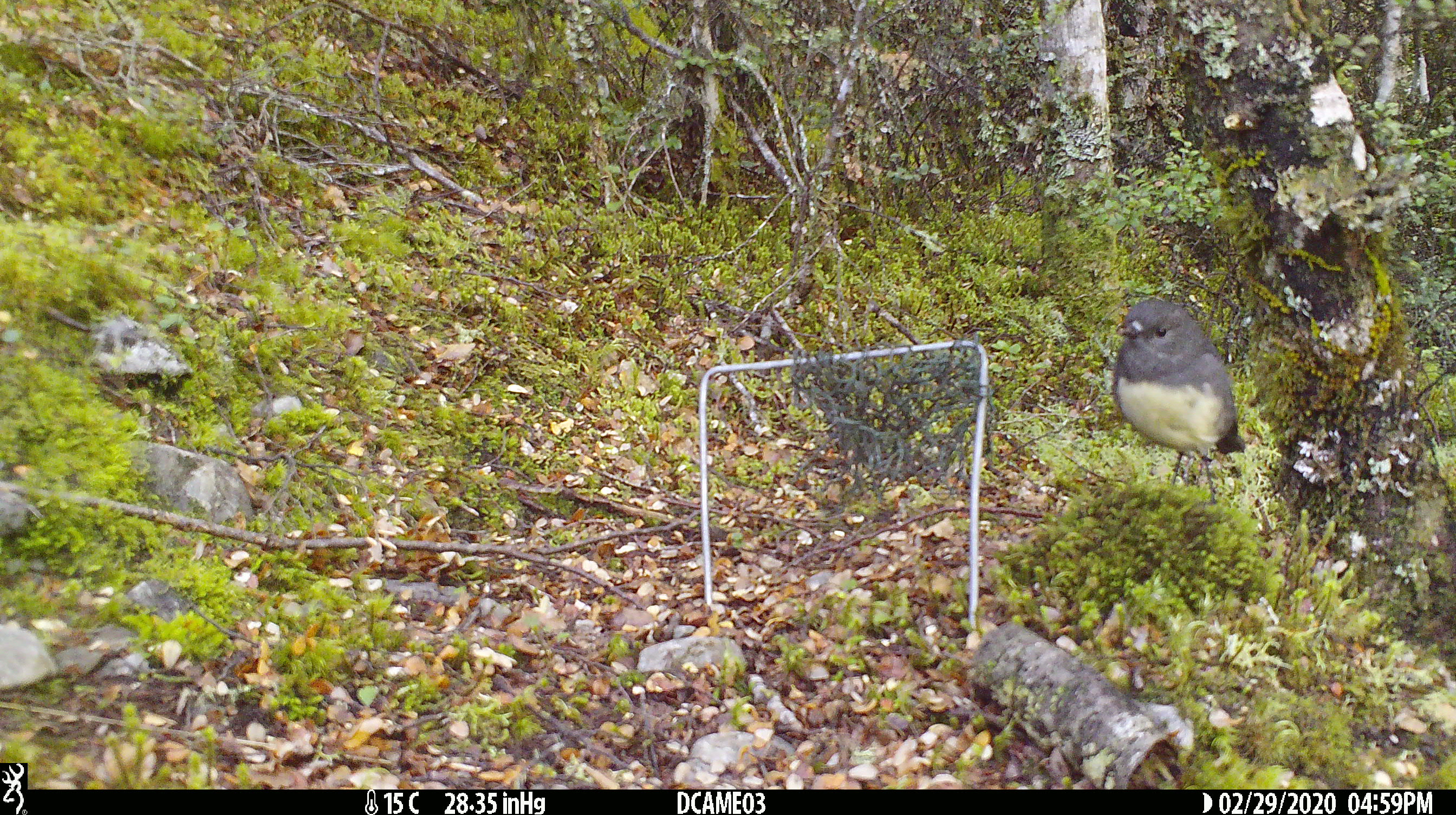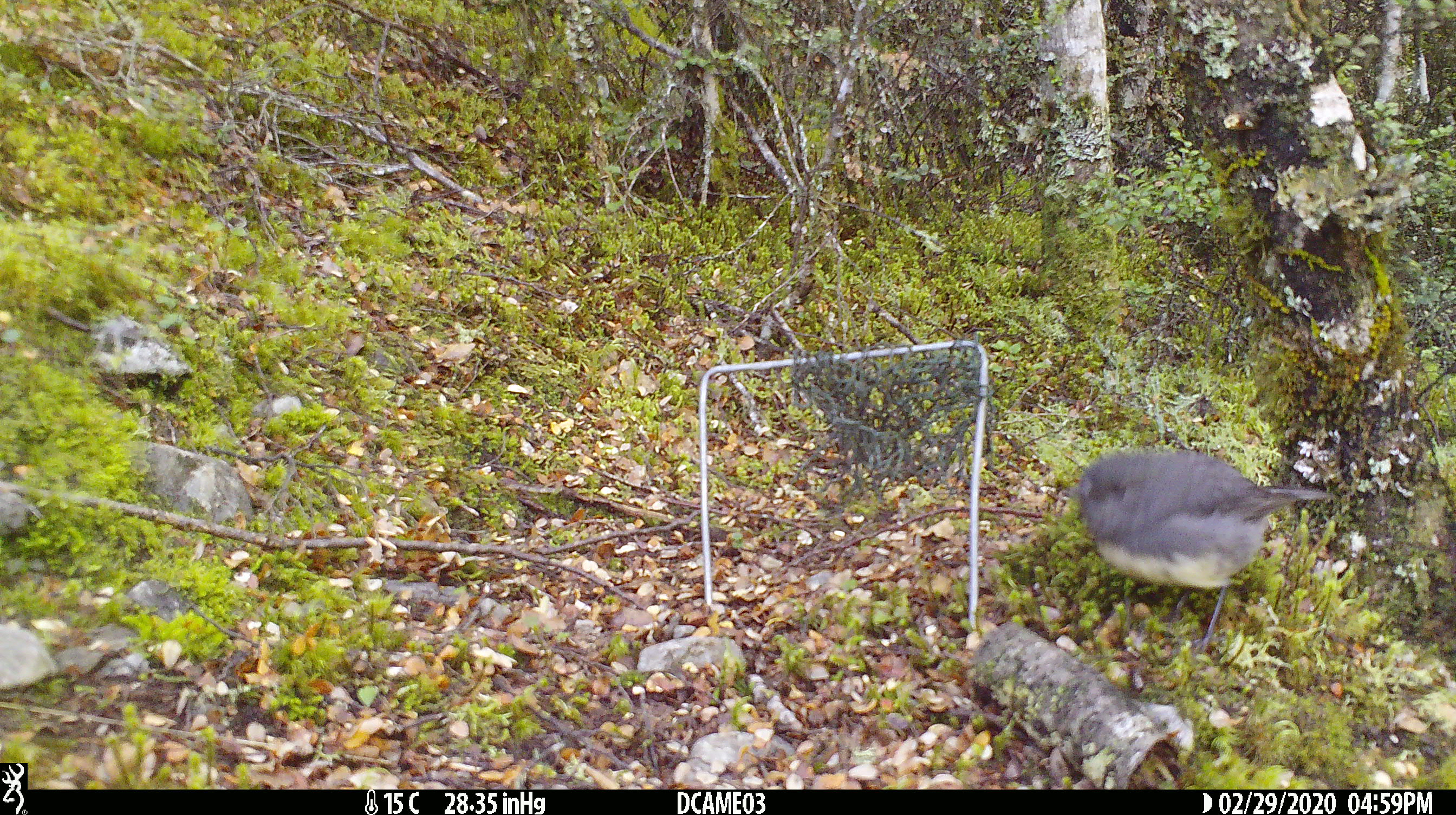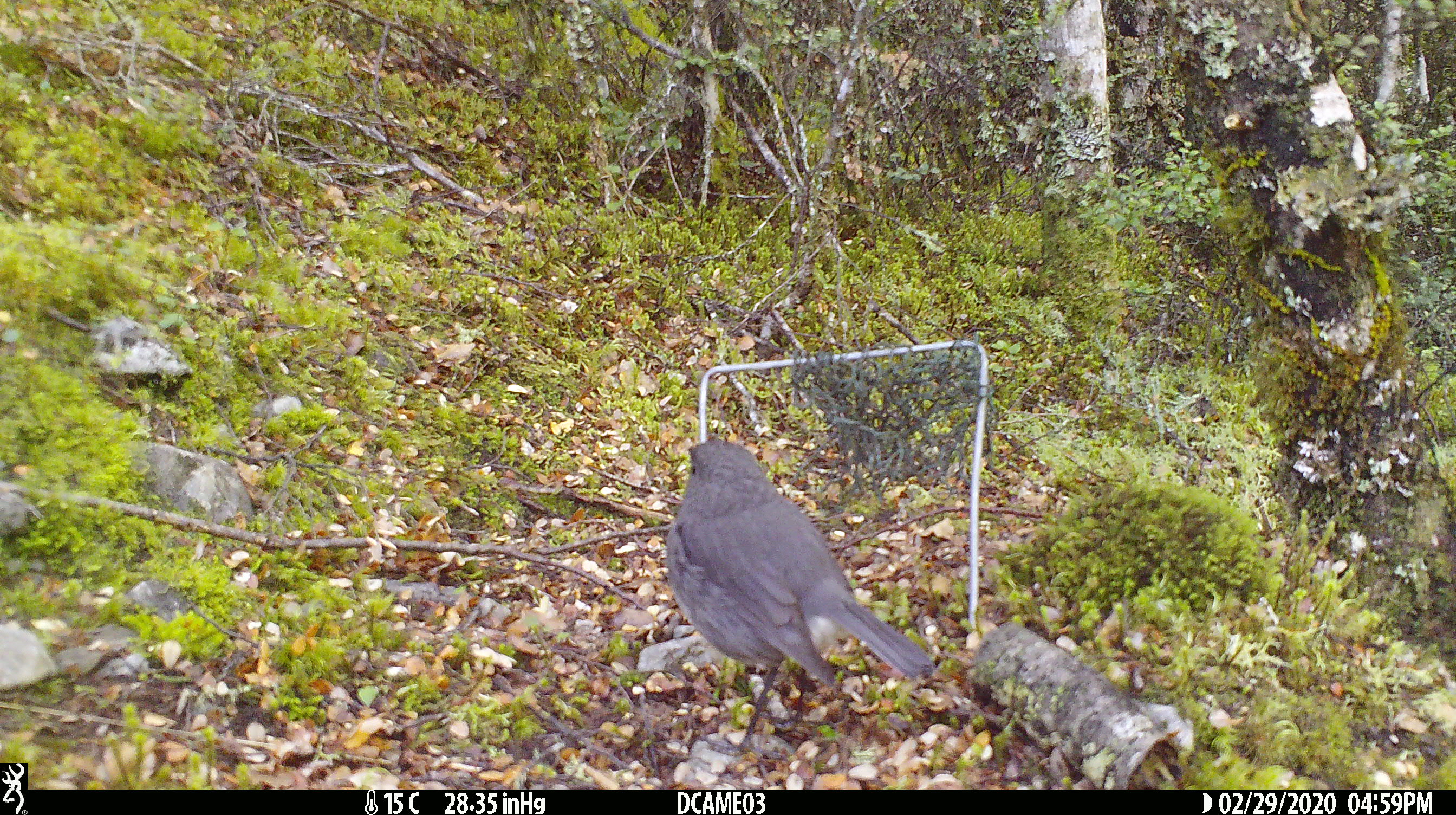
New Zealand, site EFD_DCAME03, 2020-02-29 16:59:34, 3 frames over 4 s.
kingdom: Animalia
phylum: Chordata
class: Aves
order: Passeriformes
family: Petroicidae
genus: Petroica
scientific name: Petroica australis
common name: new zealand robin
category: robin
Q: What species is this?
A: Robin (new zealand robin) (Petroica australis).